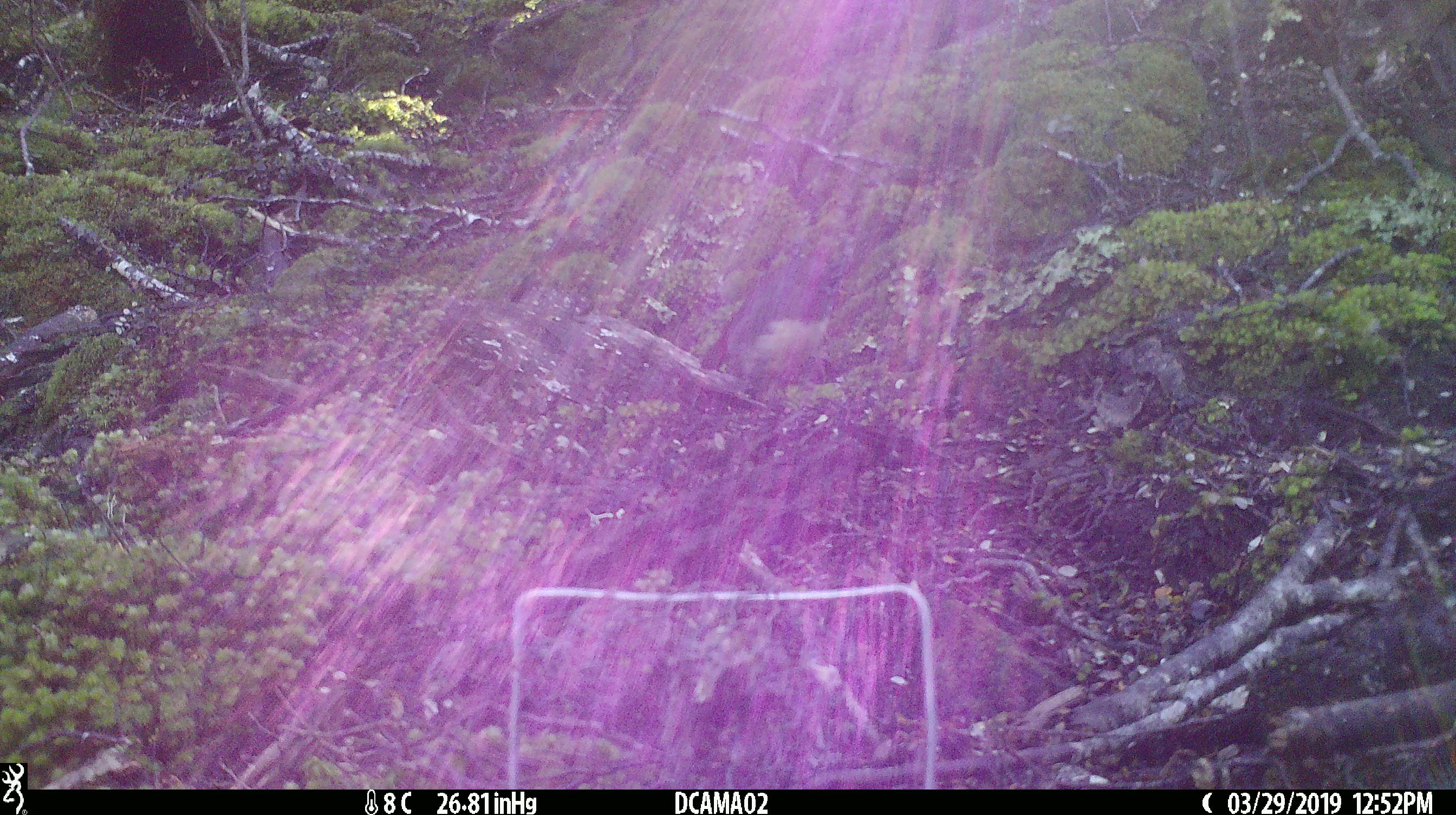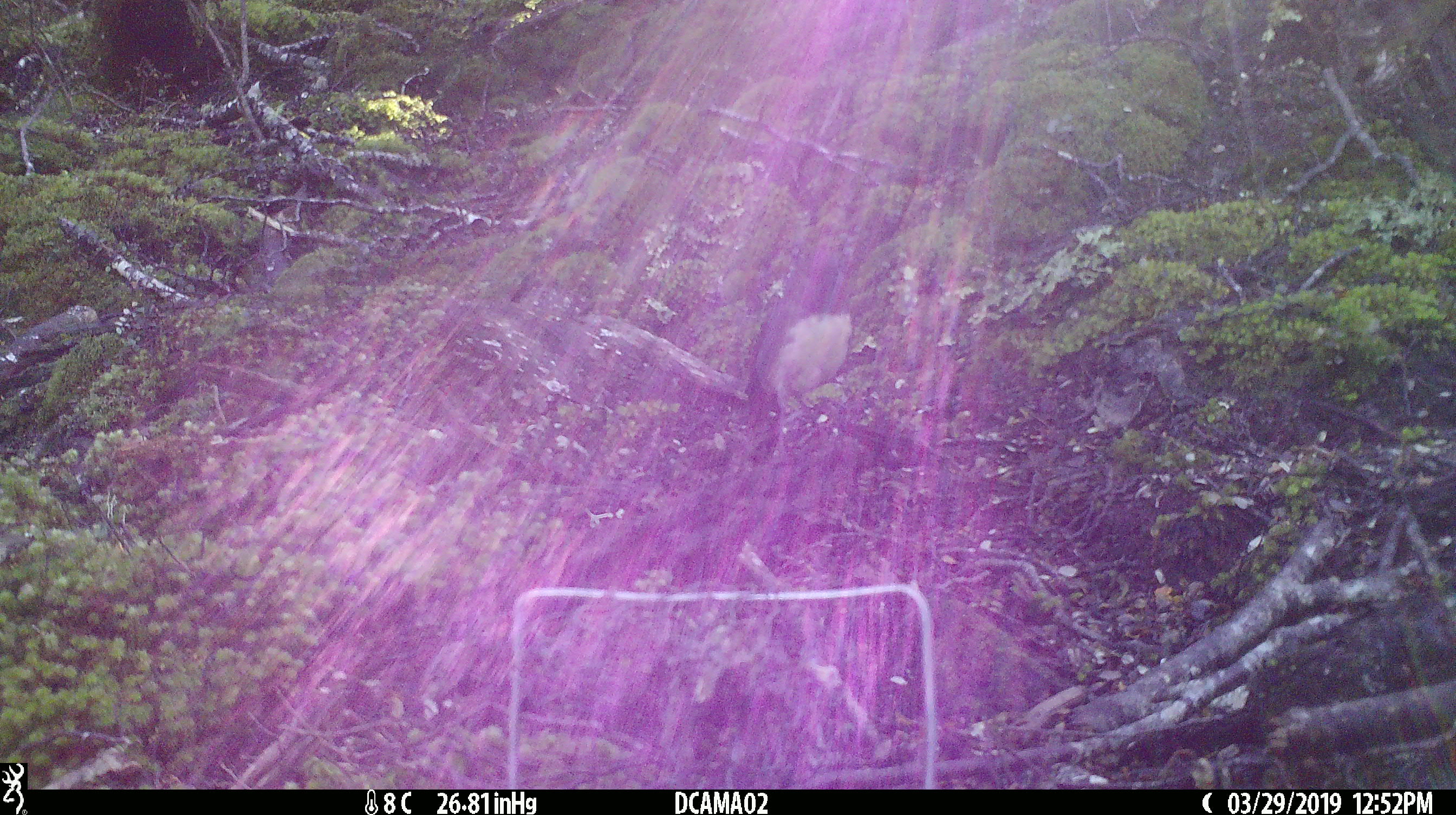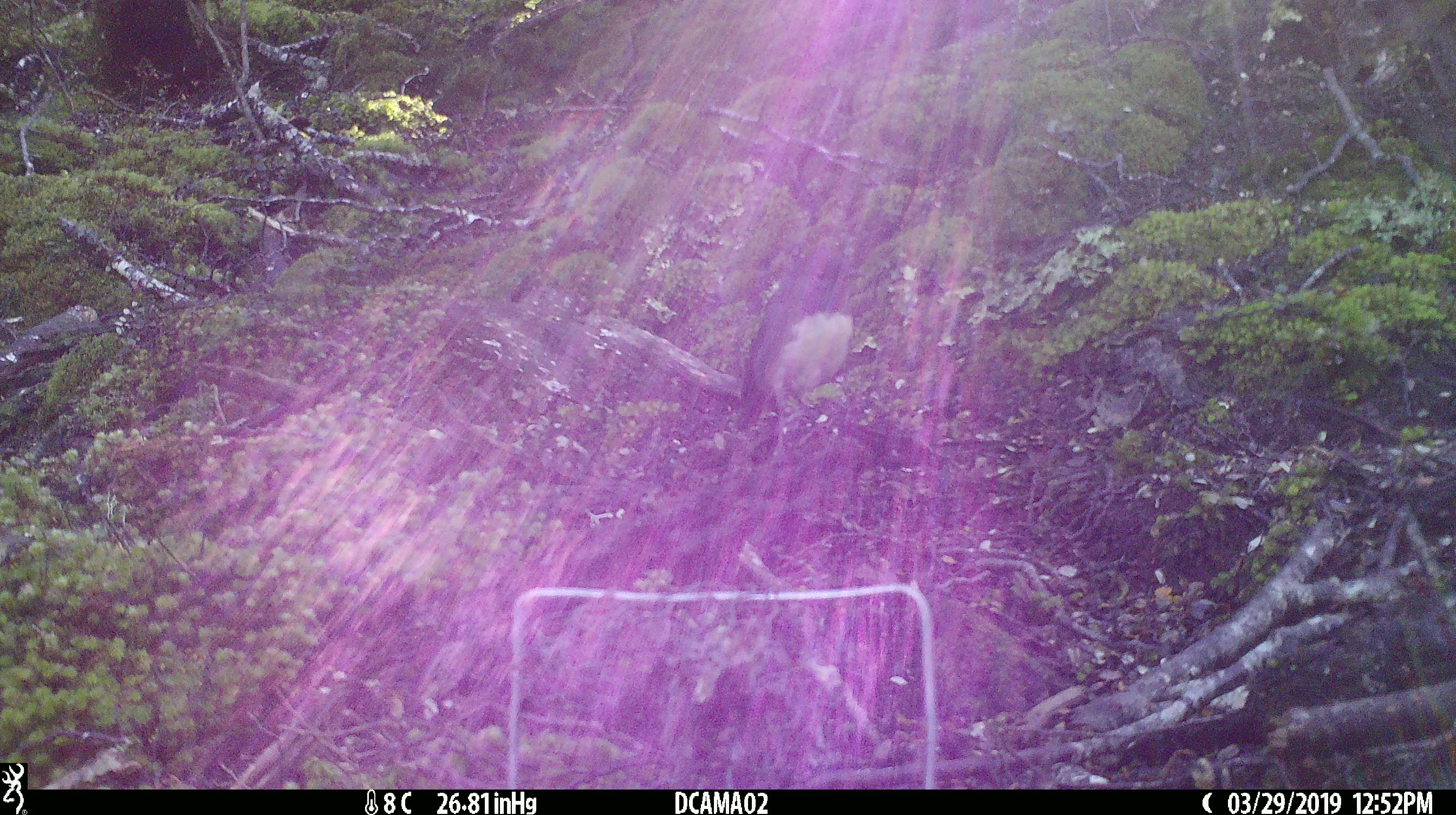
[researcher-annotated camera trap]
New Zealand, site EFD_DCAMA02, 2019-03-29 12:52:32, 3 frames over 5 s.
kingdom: Animalia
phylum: Chordata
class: Aves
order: Passeriformes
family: Petroicidae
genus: Petroica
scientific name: Petroica australis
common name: new zealand robin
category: robin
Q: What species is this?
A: Robin (new zealand robin) (Petroica australis).